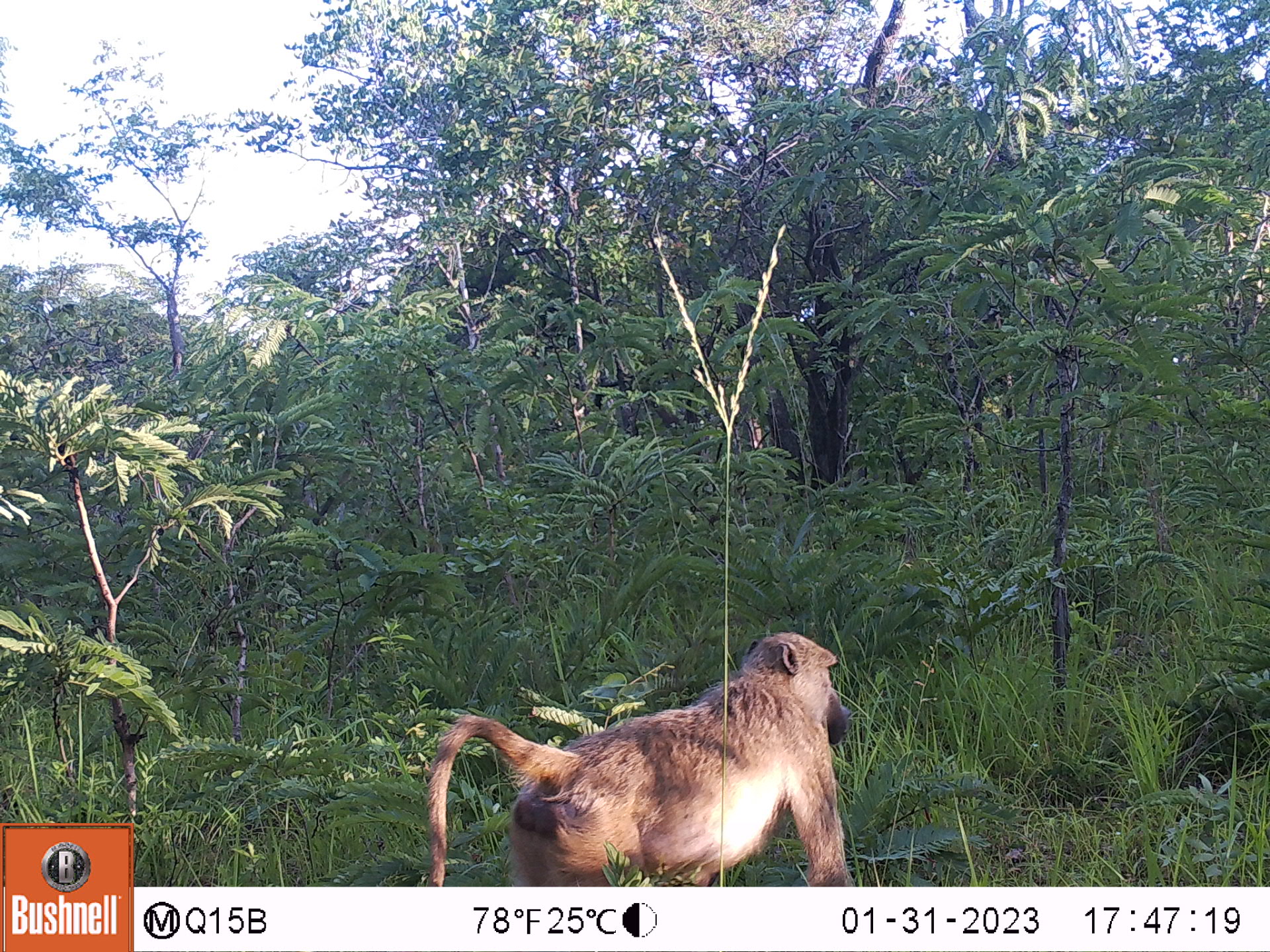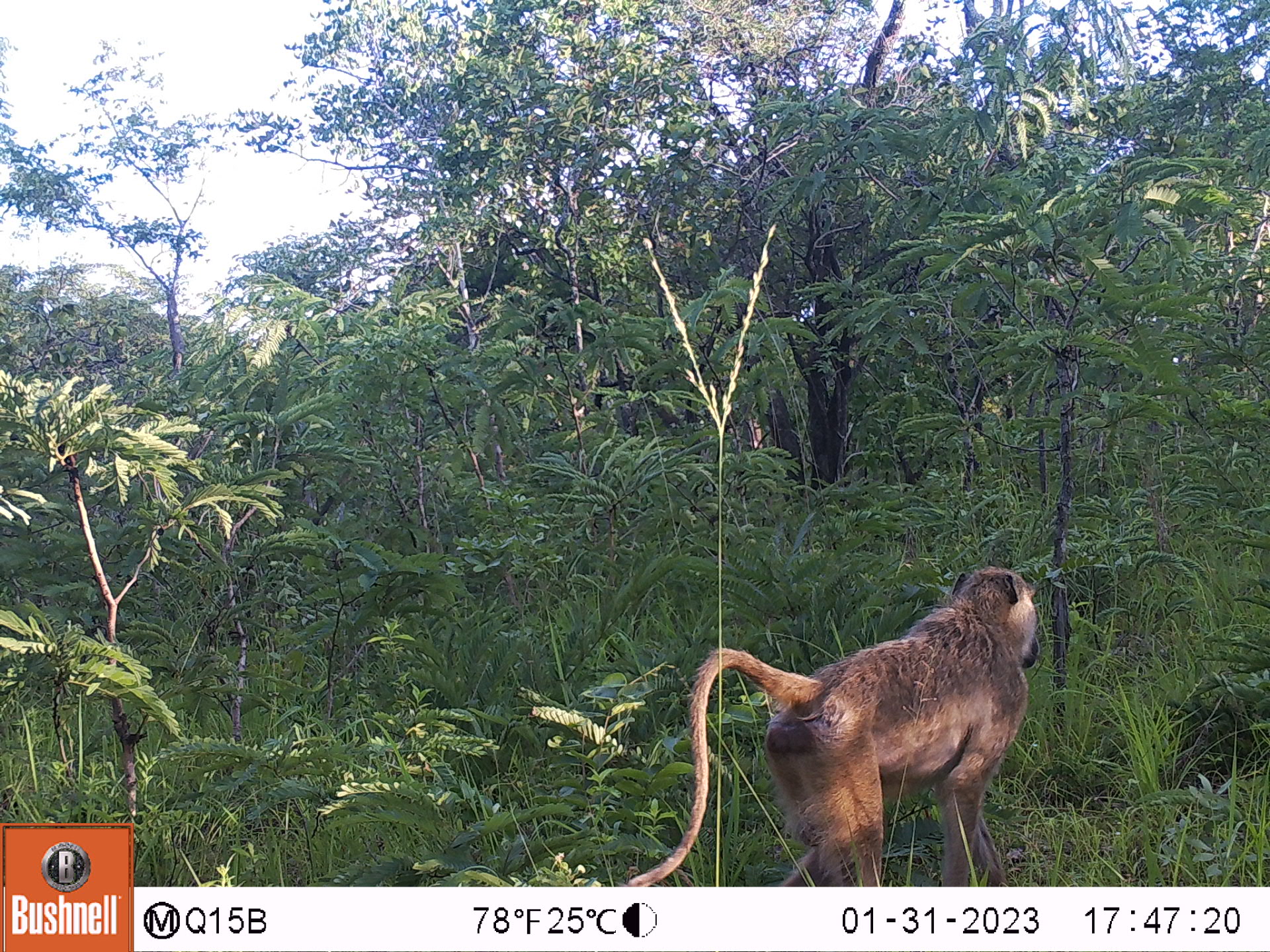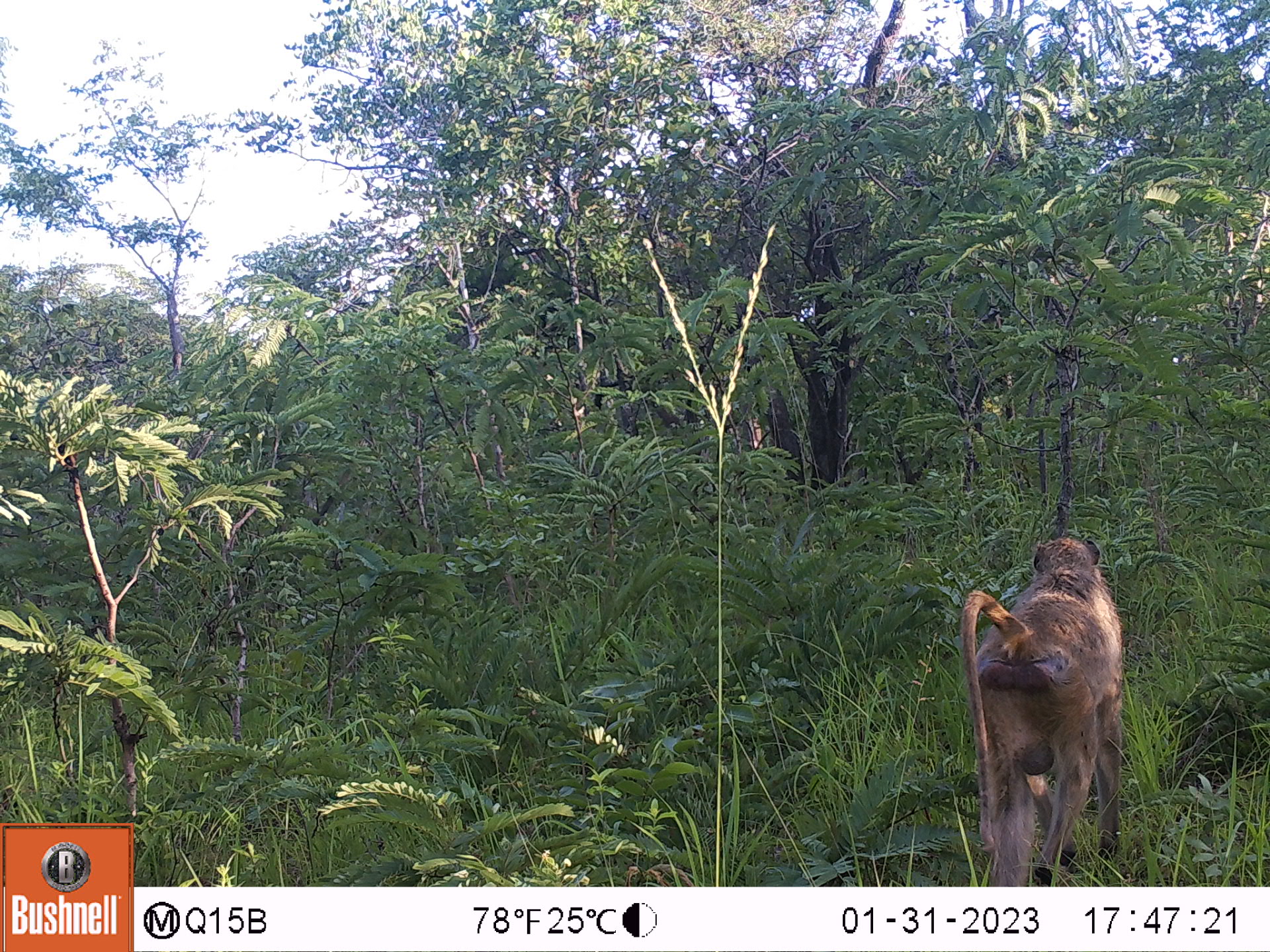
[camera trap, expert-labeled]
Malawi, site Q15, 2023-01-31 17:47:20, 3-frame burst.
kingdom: Animalia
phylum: Chordata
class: Mammalia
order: Primates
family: Cercopithecidae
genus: Papio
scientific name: Papio cynocephalus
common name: yellow baboon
Yellow baboon (Papio cynocephalus), count 1.